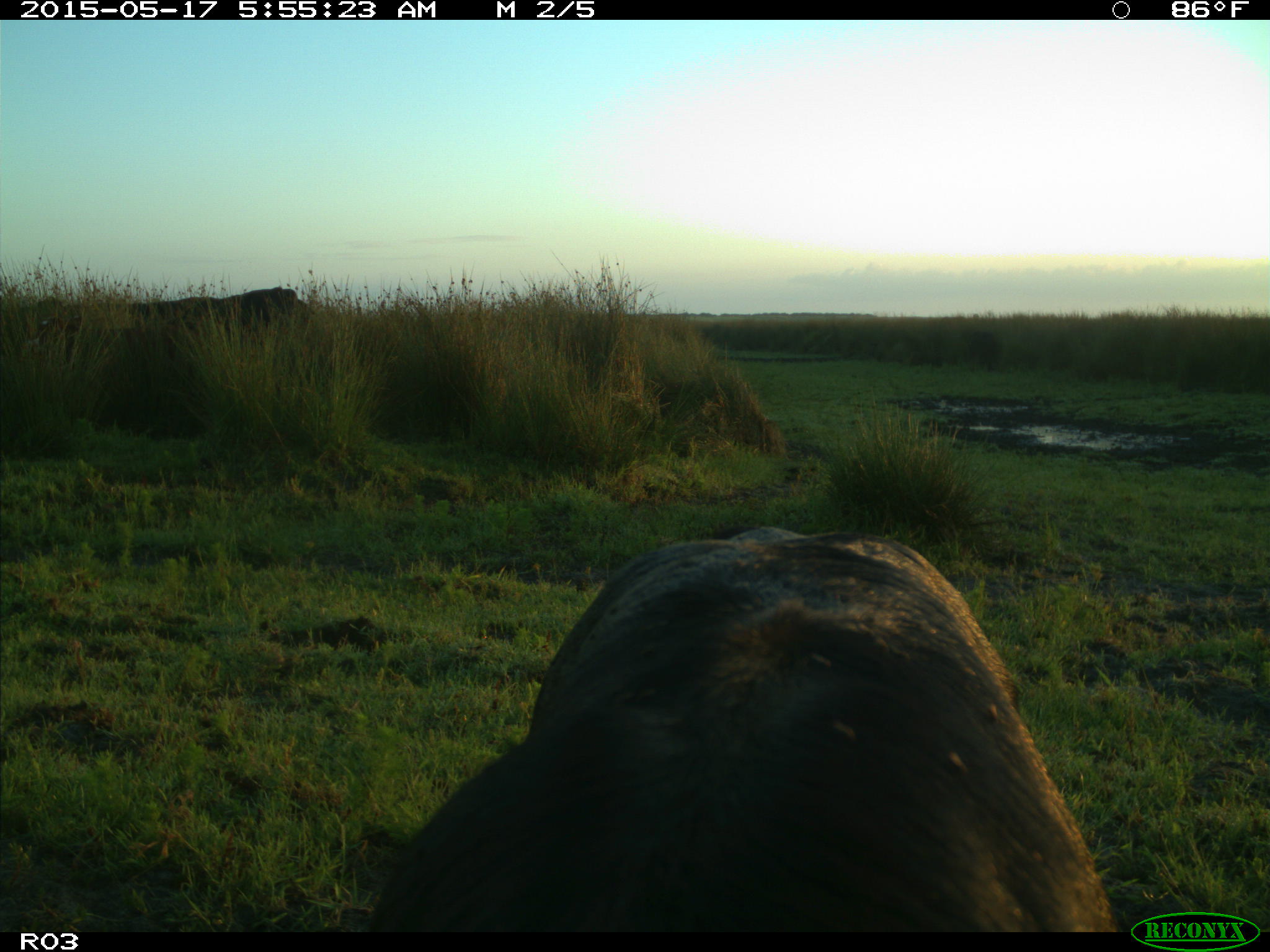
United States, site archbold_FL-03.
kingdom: Animalia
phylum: Chordata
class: Mammalia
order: Artiodactyla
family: Bovidae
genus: Bos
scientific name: Bos taurus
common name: domestic cow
Bos taurus (domestic cow).